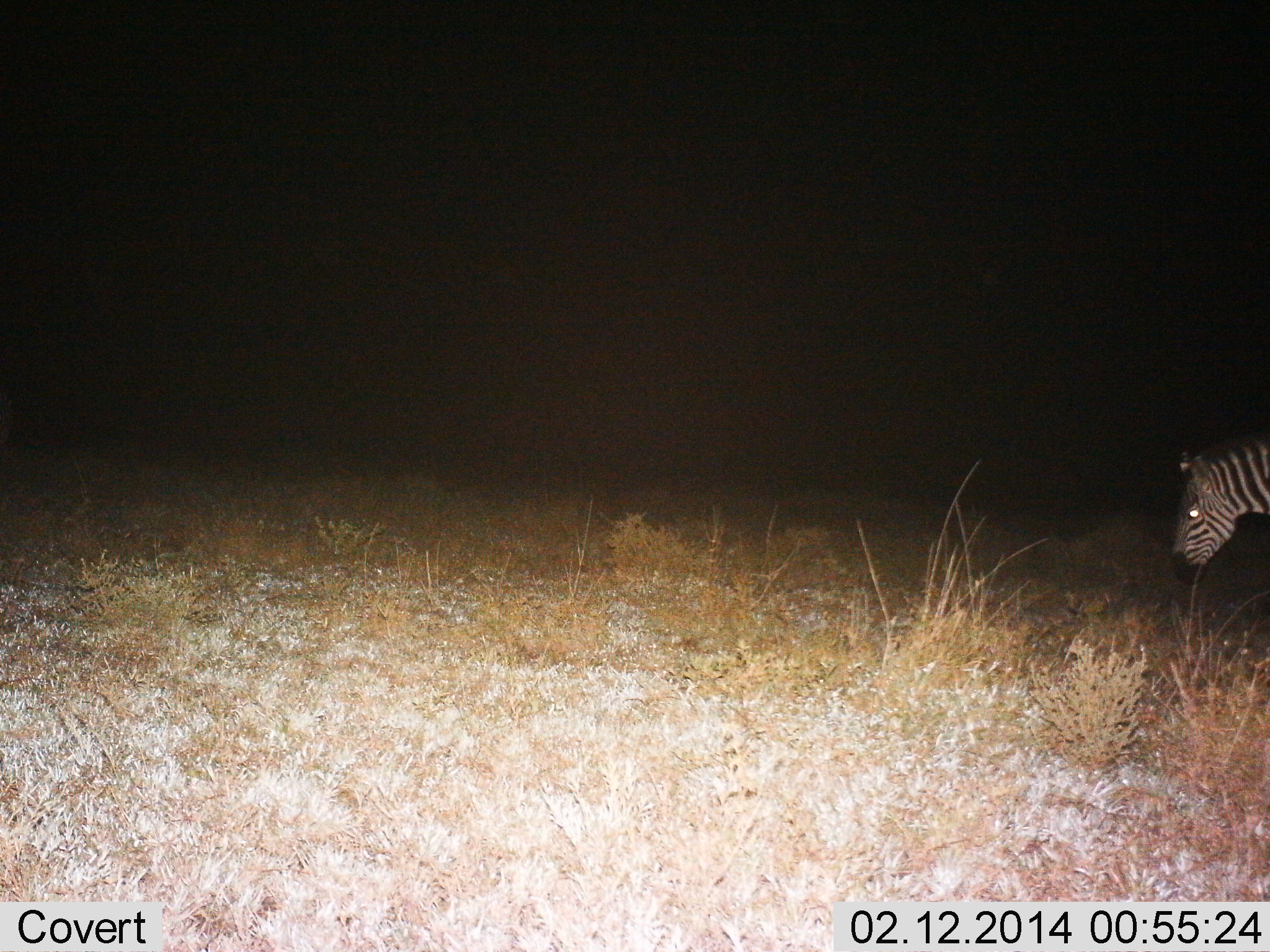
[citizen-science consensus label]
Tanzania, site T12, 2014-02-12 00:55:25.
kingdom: Animalia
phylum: Chordata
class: Mammalia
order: Perissodactyla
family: Equidae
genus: Equus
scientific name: Equus quagga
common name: plains zebra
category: zebra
Zebra (plains zebra) (Equus quagga), count 1. Behavior (volunteer vote fractions): standing 20%, resting 10%, moving 70%, interacting 0%. Young present (vote fraction): 0%. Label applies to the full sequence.